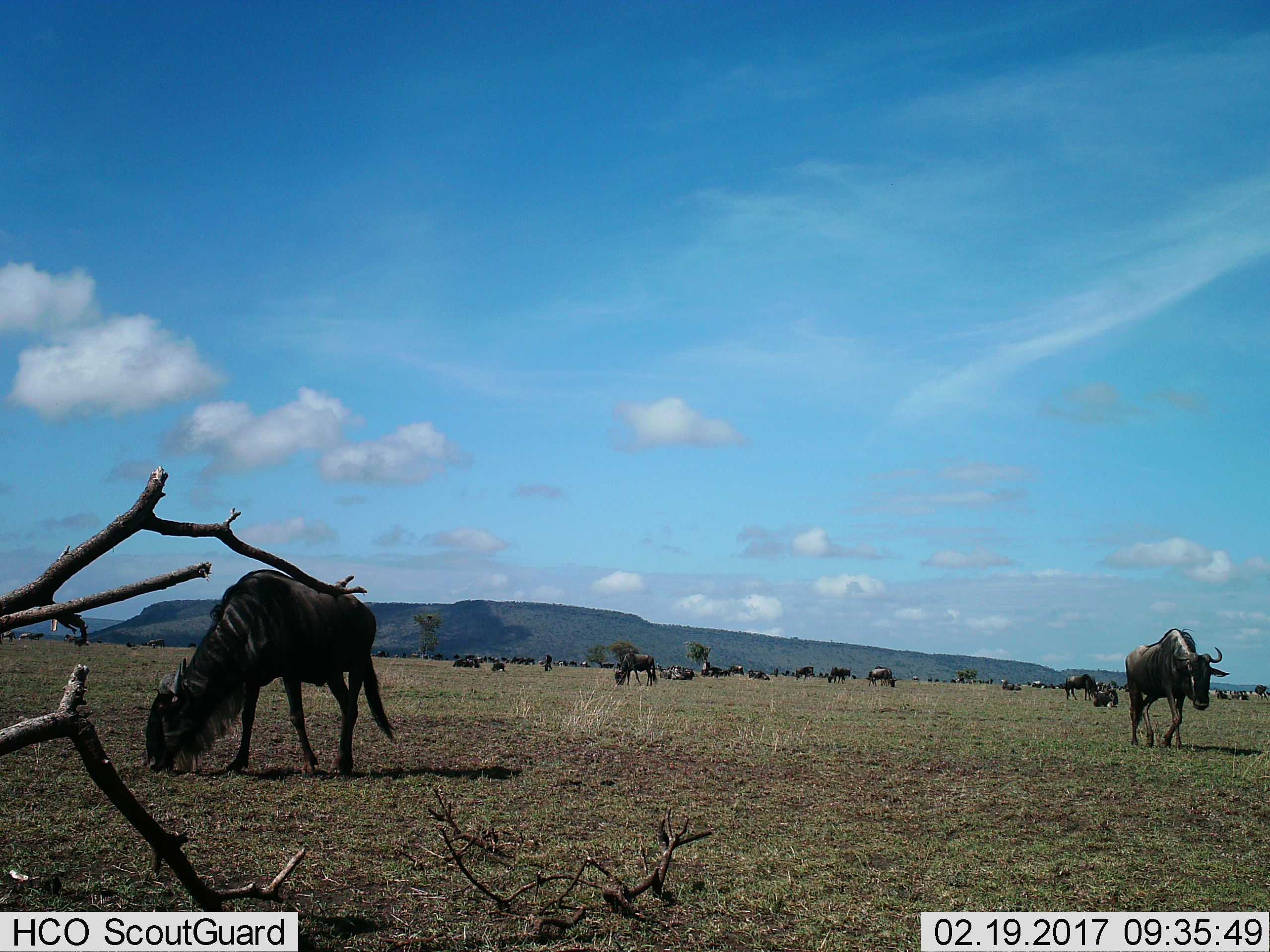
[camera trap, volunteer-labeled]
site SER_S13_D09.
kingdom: Animalia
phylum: Chordata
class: Mammalia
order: Artiodactyla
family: Bovidae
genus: Connochaetes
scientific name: Connochaetes taurinus taurinus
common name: blue wildebeest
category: wildebeestblue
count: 11-50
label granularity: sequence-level